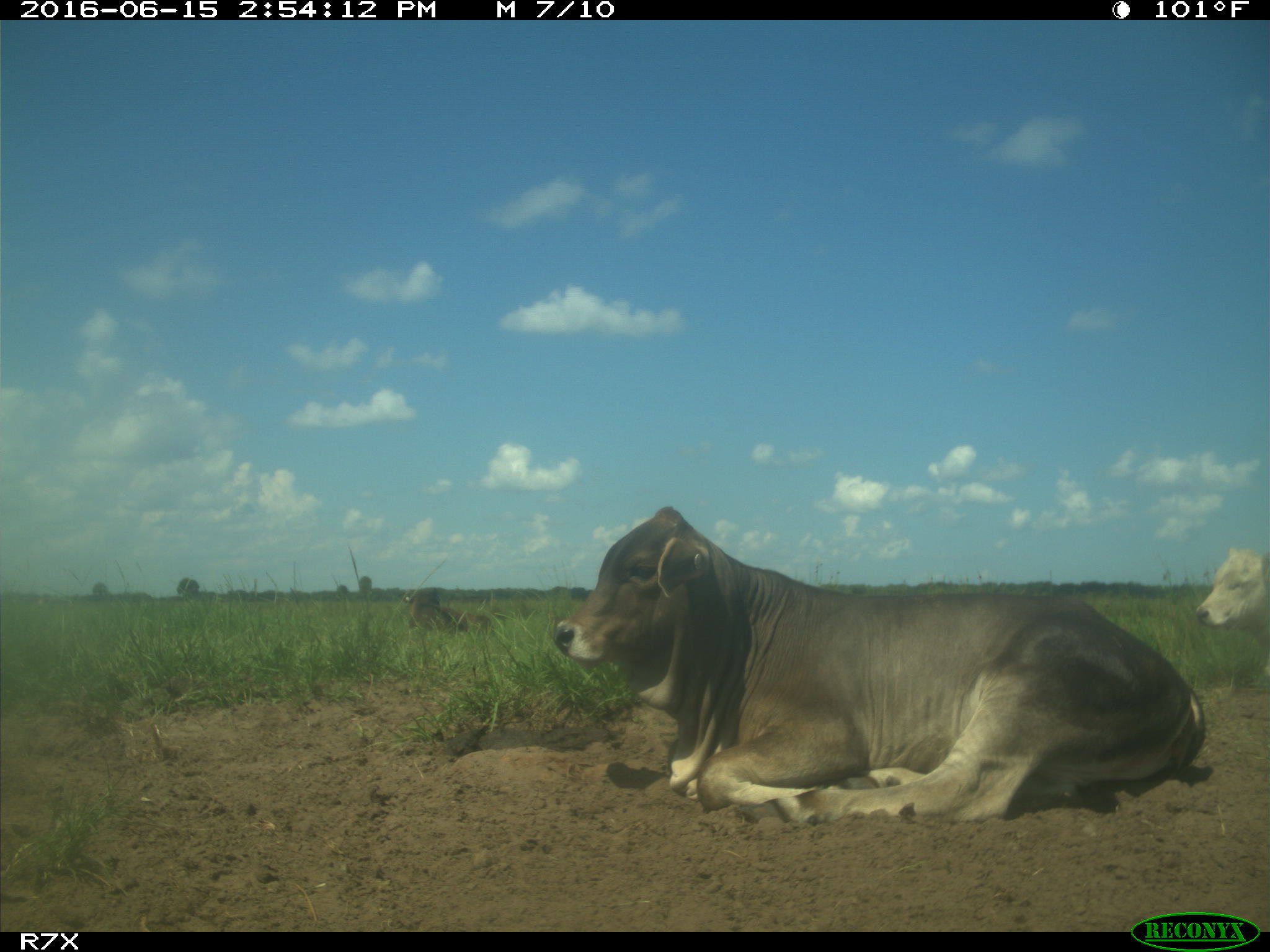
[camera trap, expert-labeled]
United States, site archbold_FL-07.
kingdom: Animalia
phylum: Chordata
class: Mammalia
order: Artiodactyla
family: Bovidae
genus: Bos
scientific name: Bos taurus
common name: domestic cow